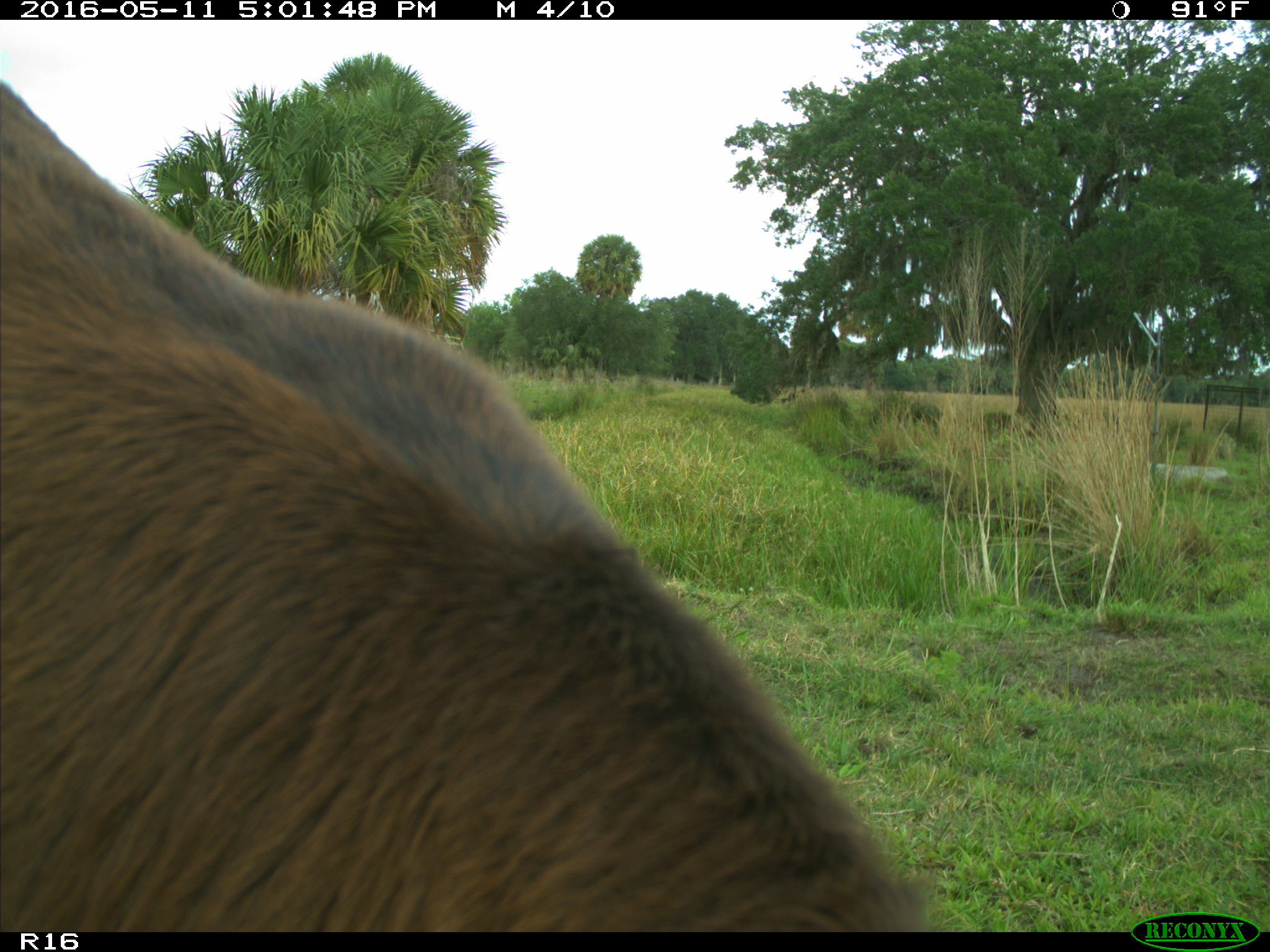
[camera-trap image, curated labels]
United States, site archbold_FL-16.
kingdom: Animalia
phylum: Chordata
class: Mammalia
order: Artiodactyla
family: Bovidae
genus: Bos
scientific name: Bos taurus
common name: domestic cow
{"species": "Bos taurus (domestic cow)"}